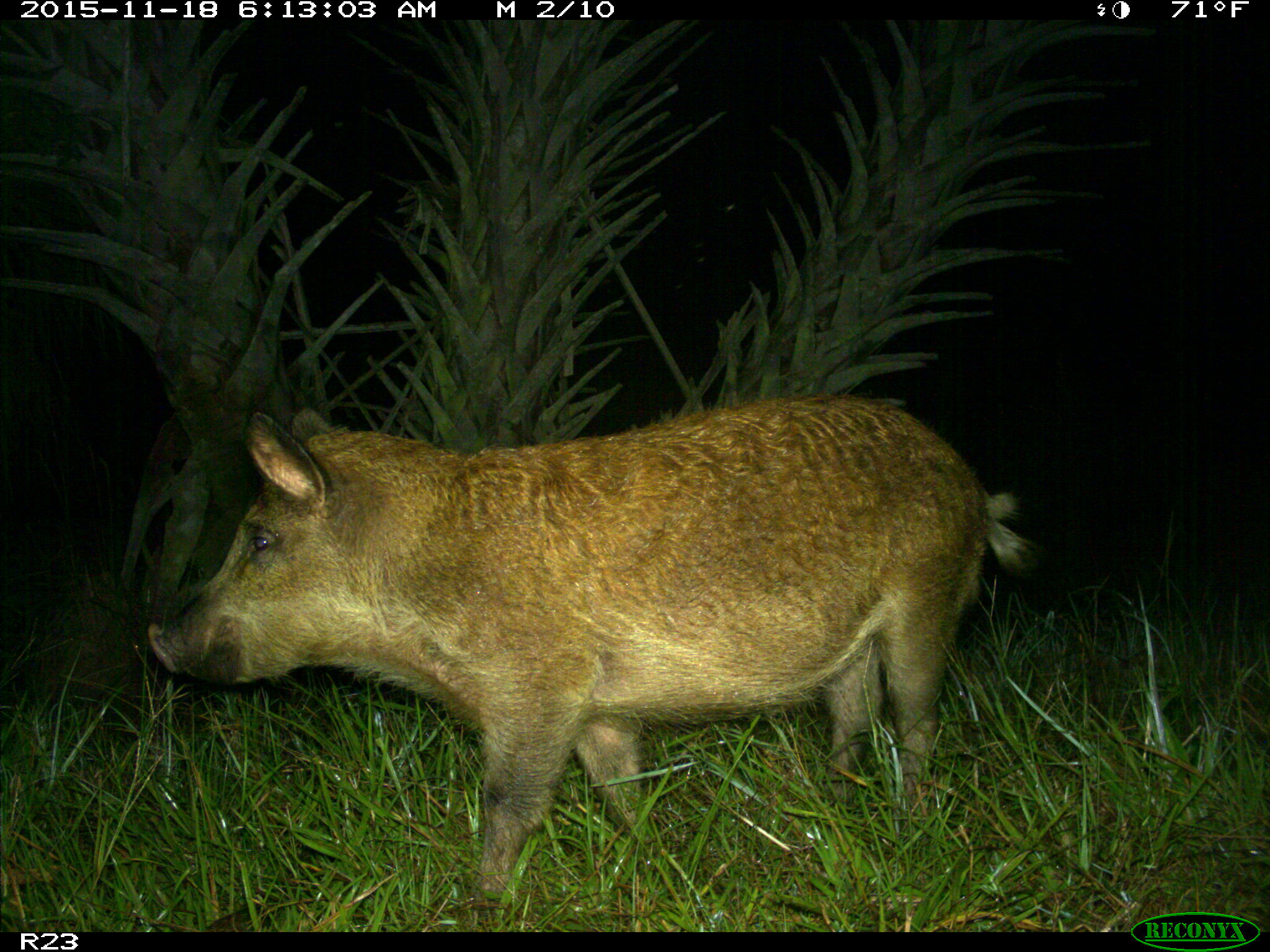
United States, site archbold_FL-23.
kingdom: Animalia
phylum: Chordata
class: Mammalia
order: Artiodactyla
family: Suidae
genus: Sus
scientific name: Sus scrofa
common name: wild boar